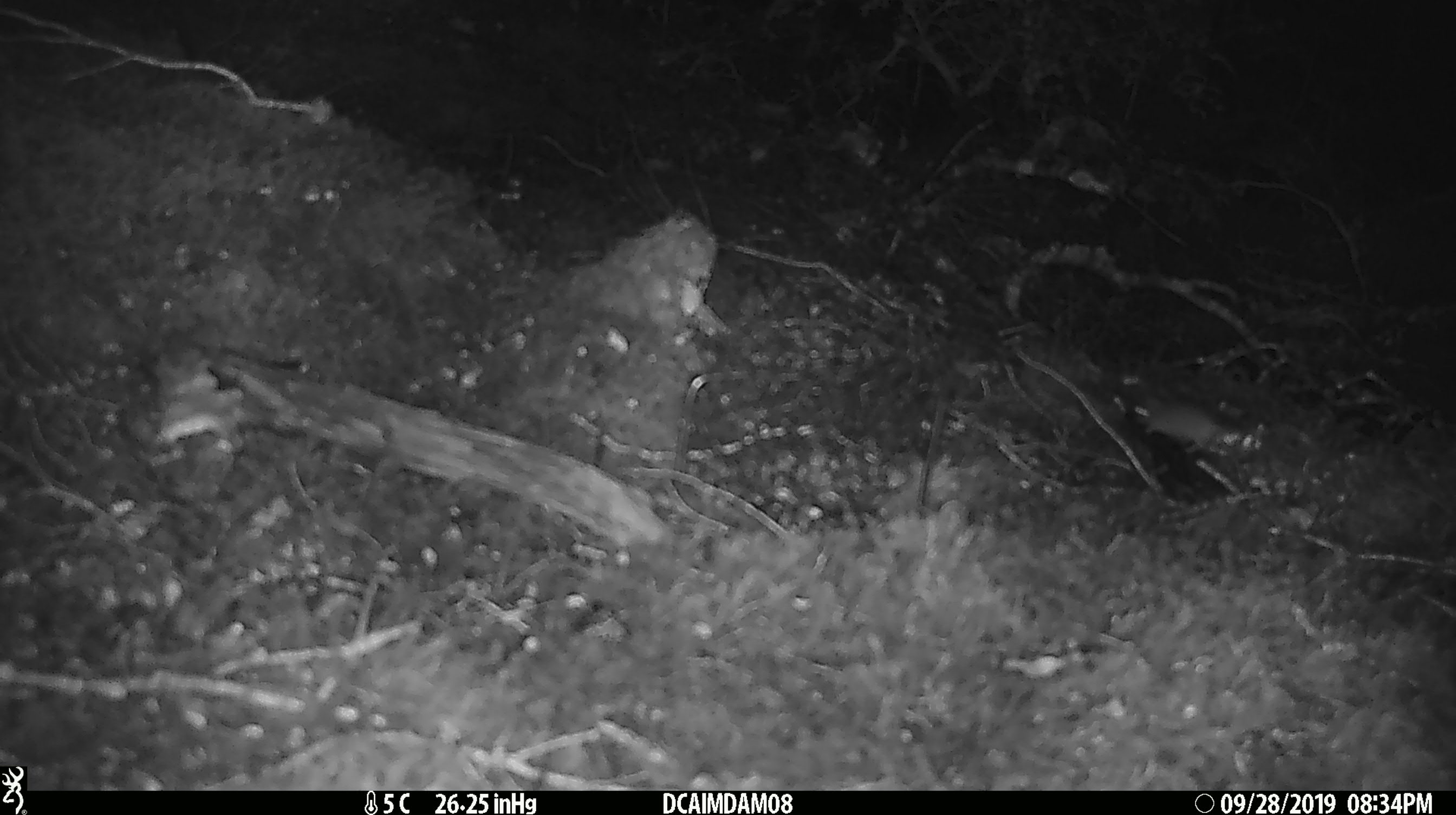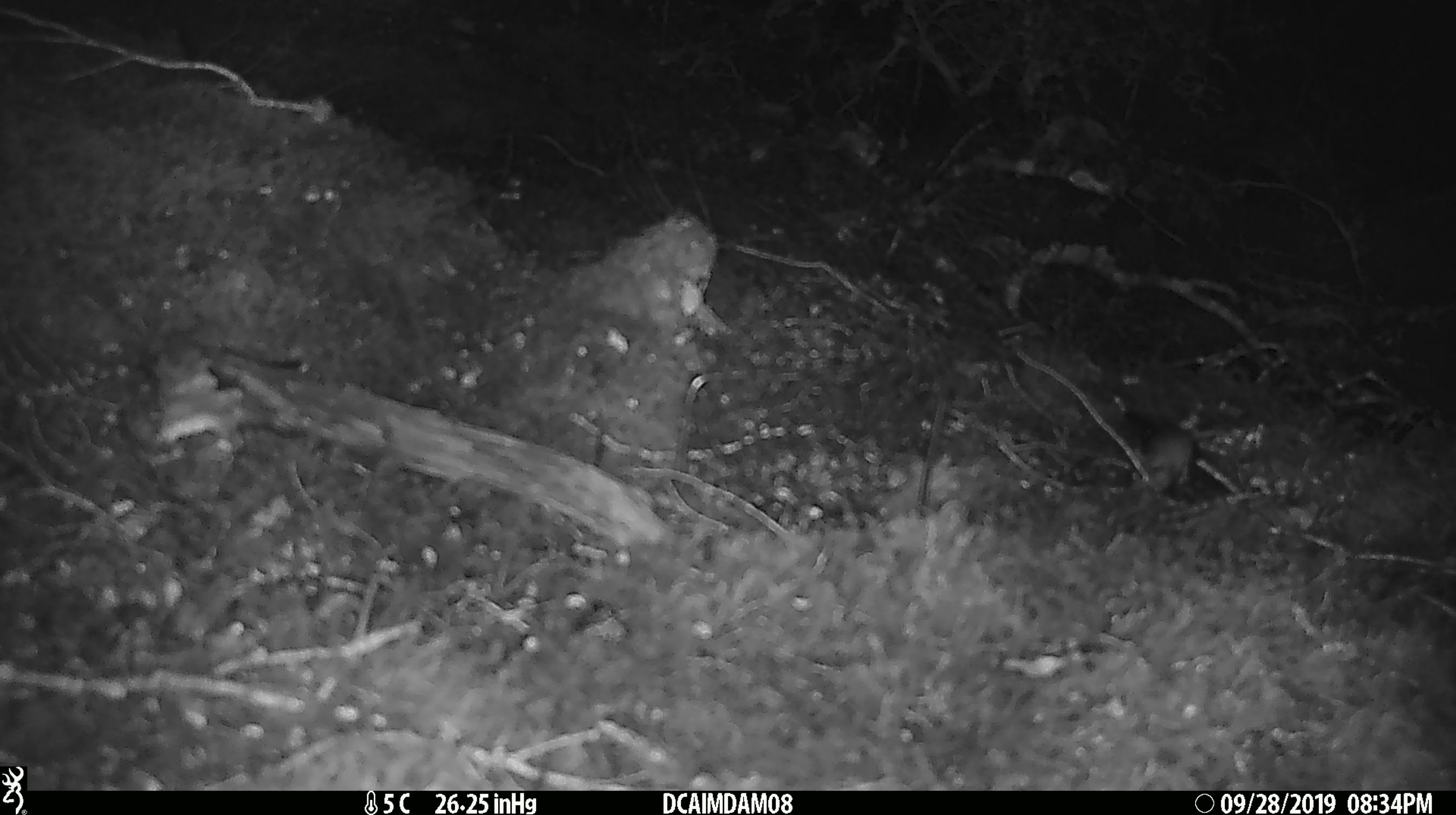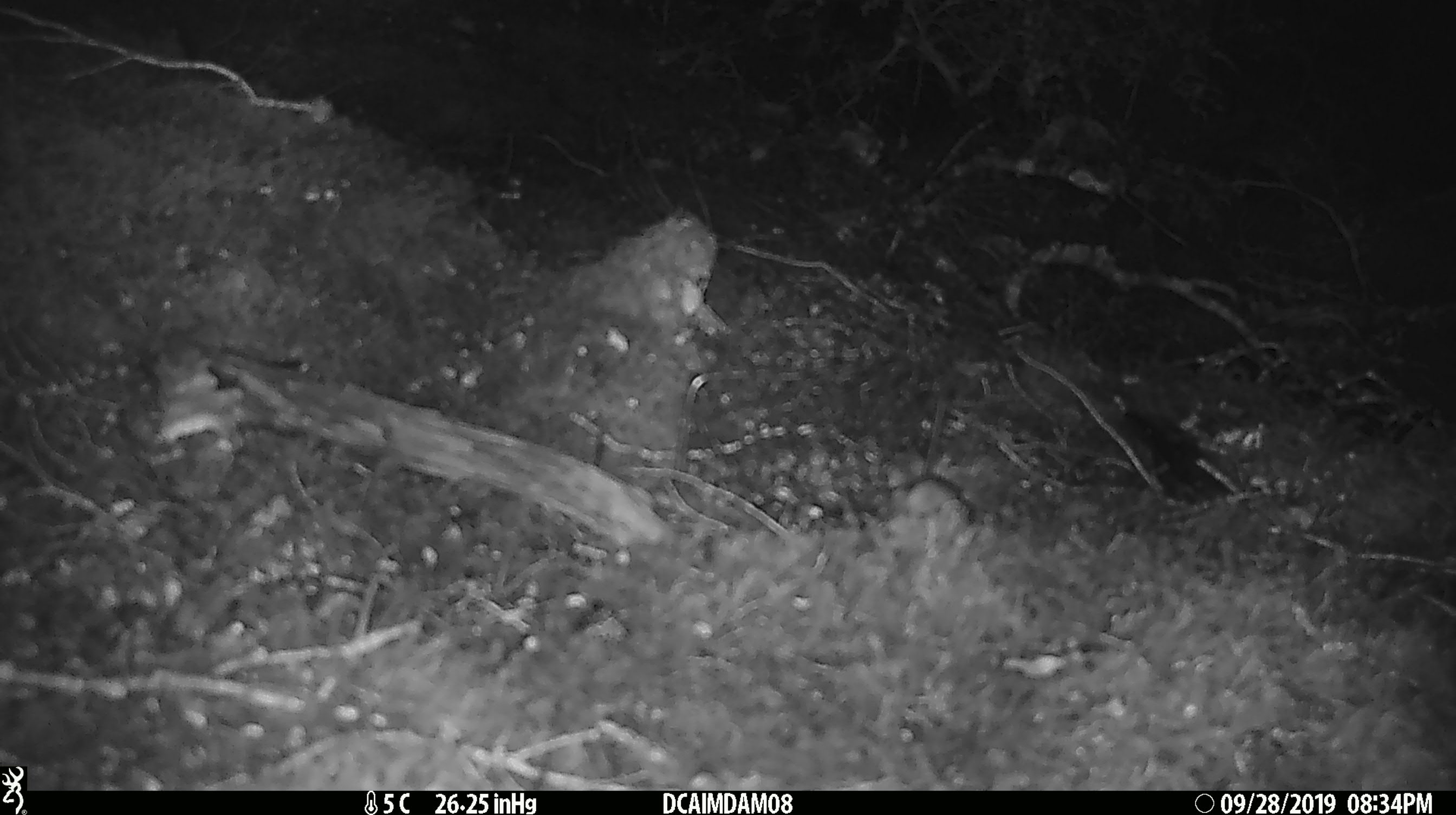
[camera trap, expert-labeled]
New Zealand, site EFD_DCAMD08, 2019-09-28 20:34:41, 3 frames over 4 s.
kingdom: Animalia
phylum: Chordata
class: Mammalia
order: Rodentia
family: Muridae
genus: Mus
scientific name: Mus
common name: mouse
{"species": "mouse (Mus)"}